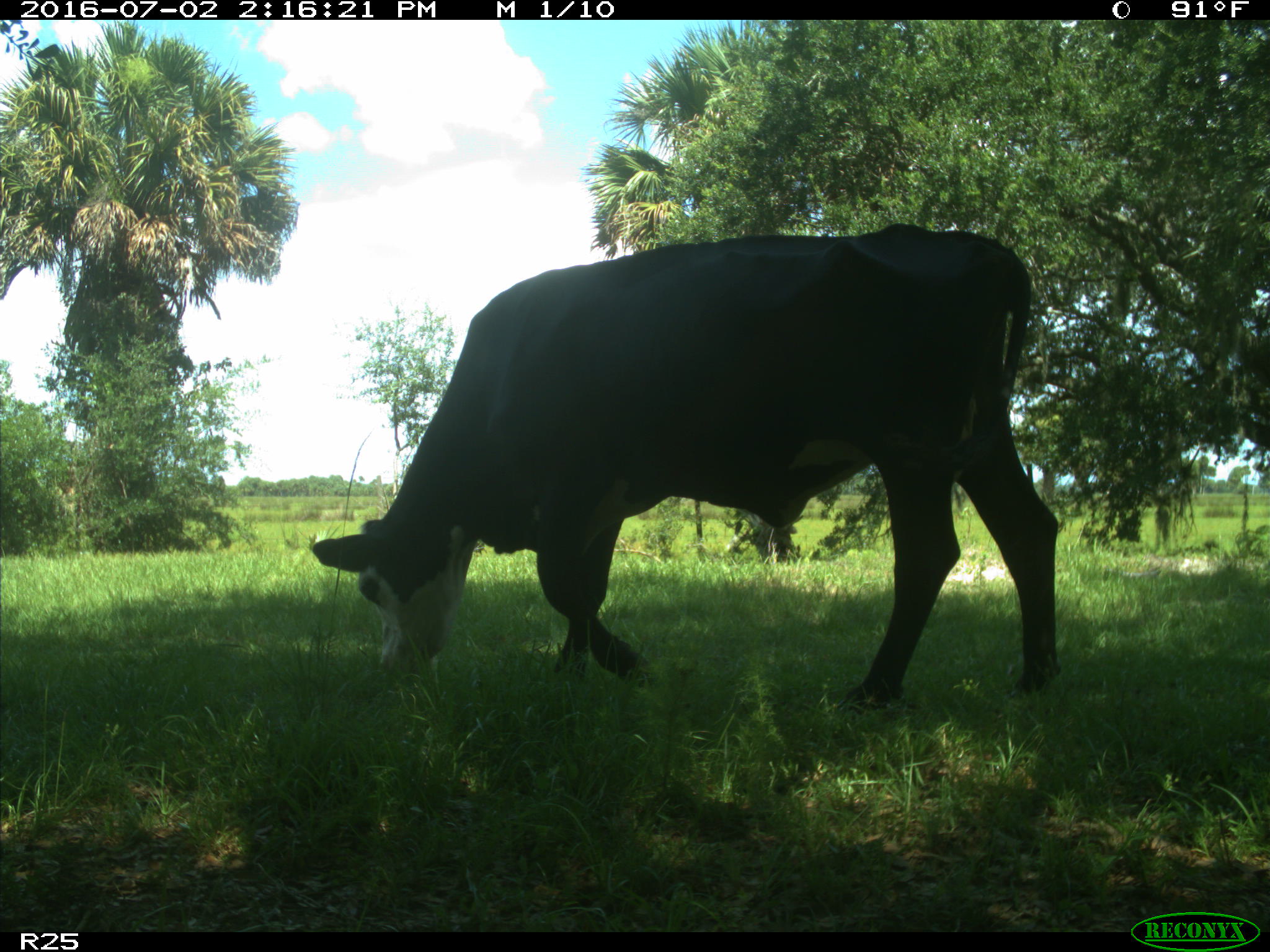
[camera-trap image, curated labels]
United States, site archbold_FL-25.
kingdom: Animalia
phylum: Chordata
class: Mammalia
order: Artiodactyla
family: Bovidae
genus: Bos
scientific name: Bos taurus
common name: domestic cow